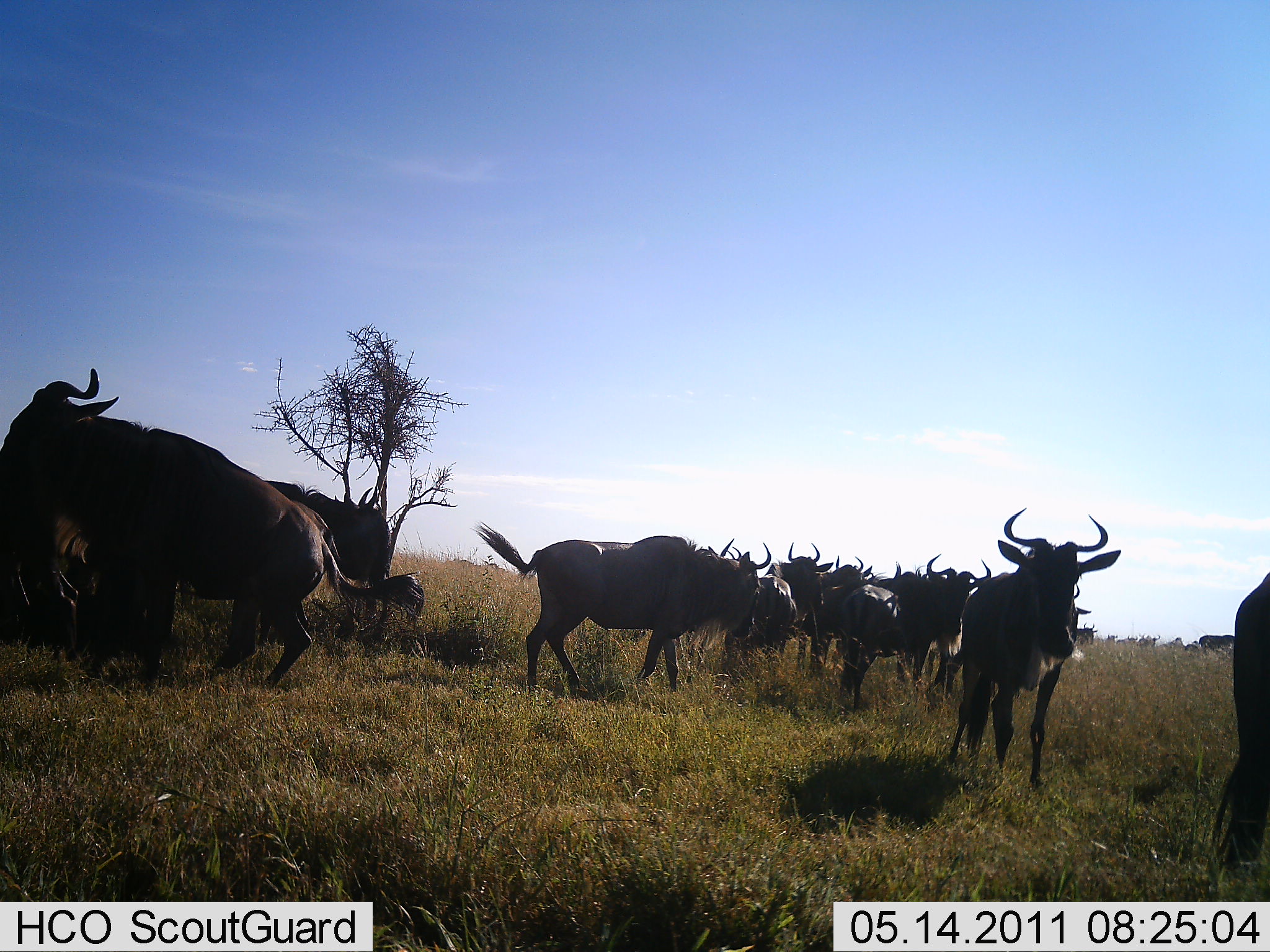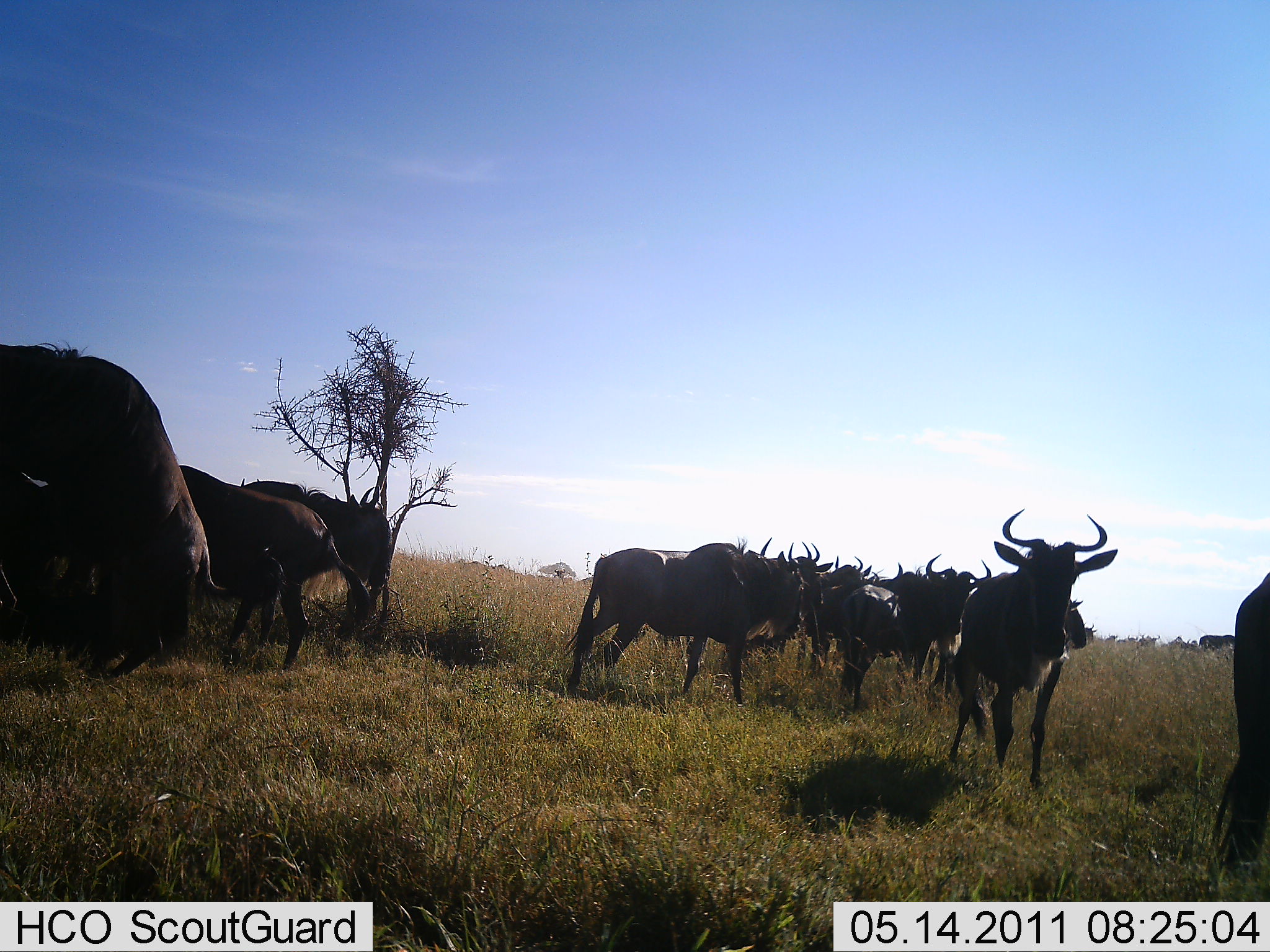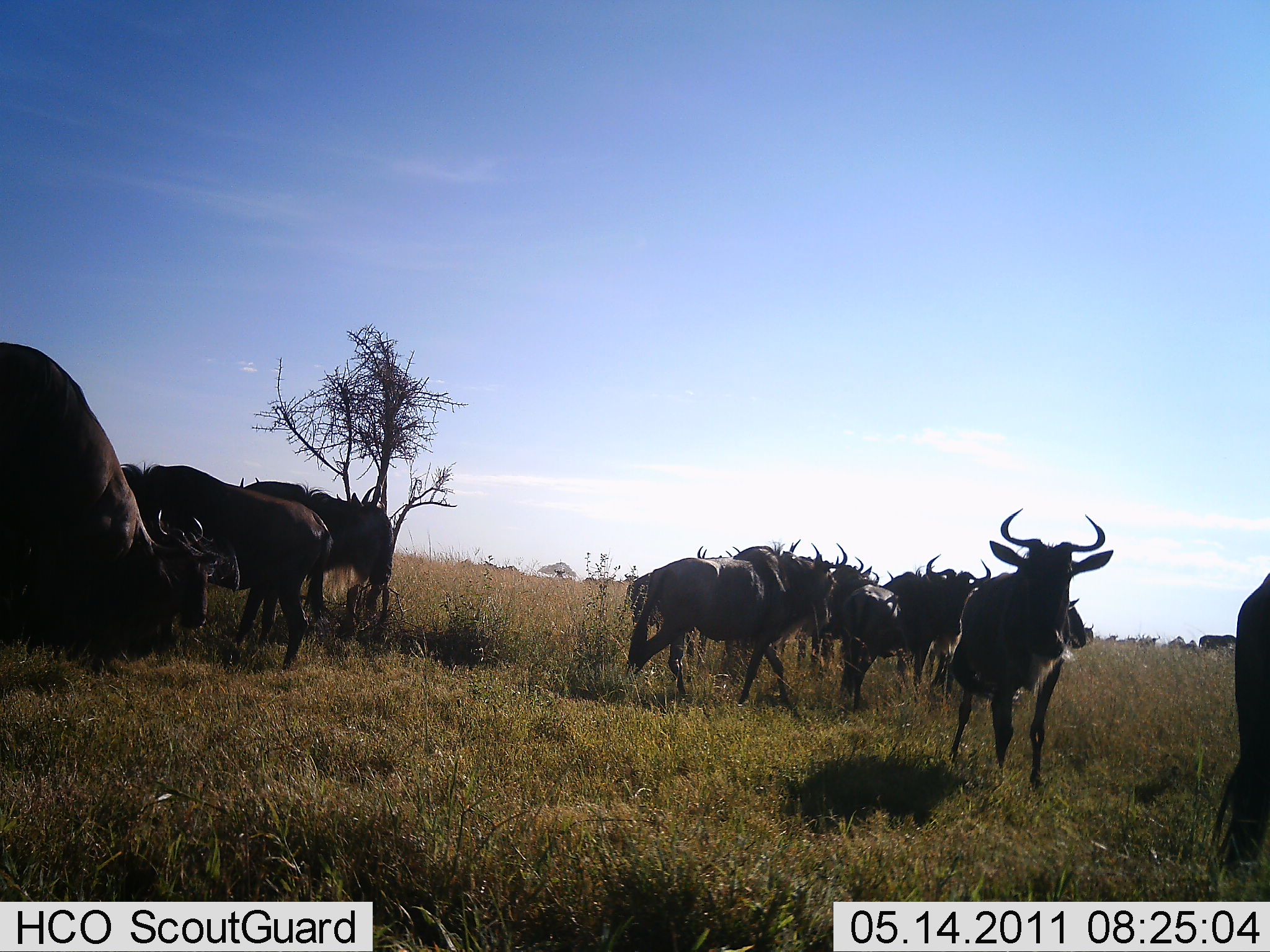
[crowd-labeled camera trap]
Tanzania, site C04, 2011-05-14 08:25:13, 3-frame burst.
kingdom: Animalia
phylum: Chordata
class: Mammalia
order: Artiodactyla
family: Bovidae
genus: Connochaetes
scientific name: Connochaetes taurinus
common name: blue wildebeest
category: wildebeest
Wildebeest (blue wildebeest) (Connochaetes taurinus), count 11-50. Behavior (volunteer vote fractions): standing 83%, resting 17%, moving 58%, interacting 33%. Young present (vote fraction): 0%. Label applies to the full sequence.